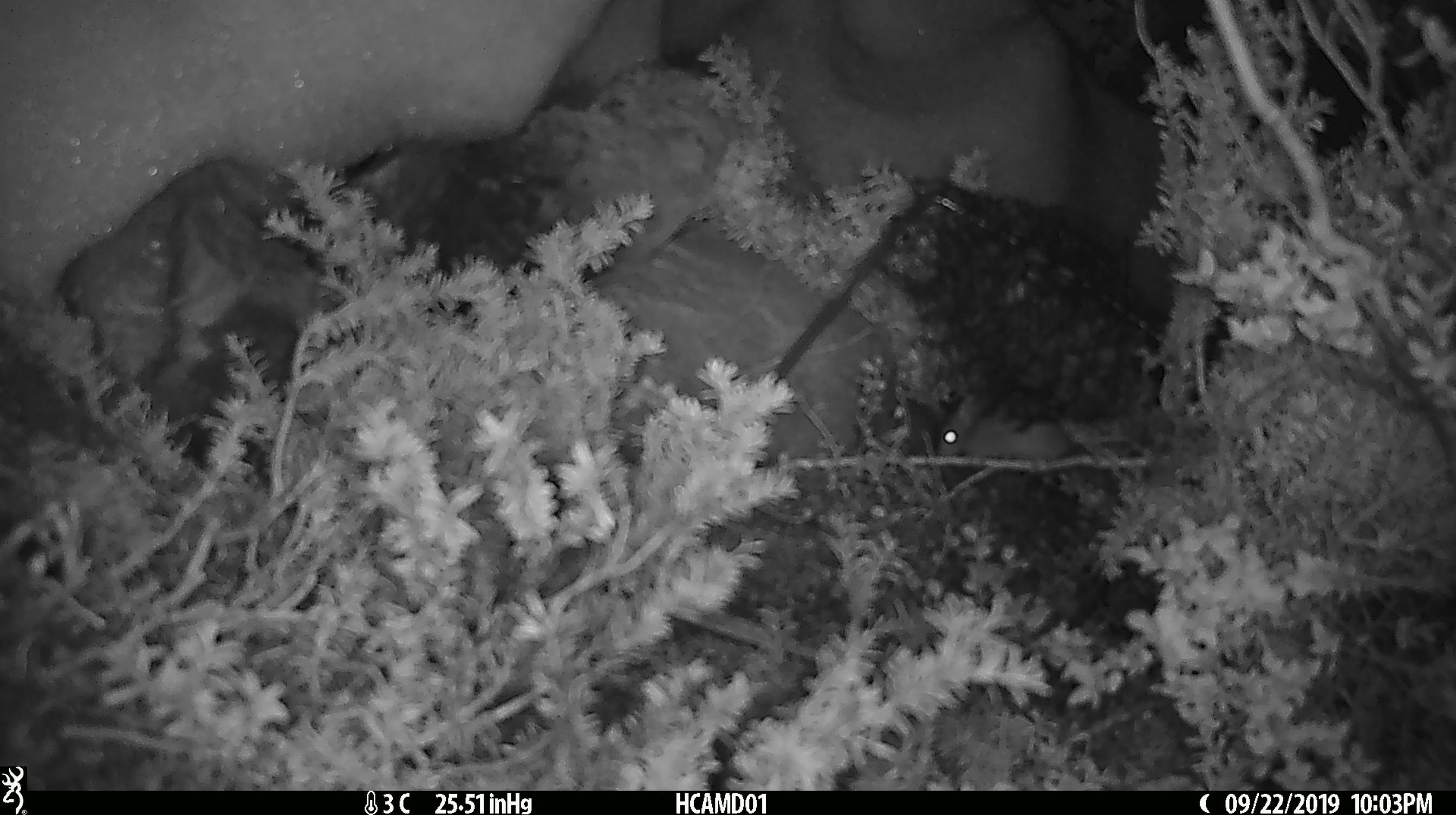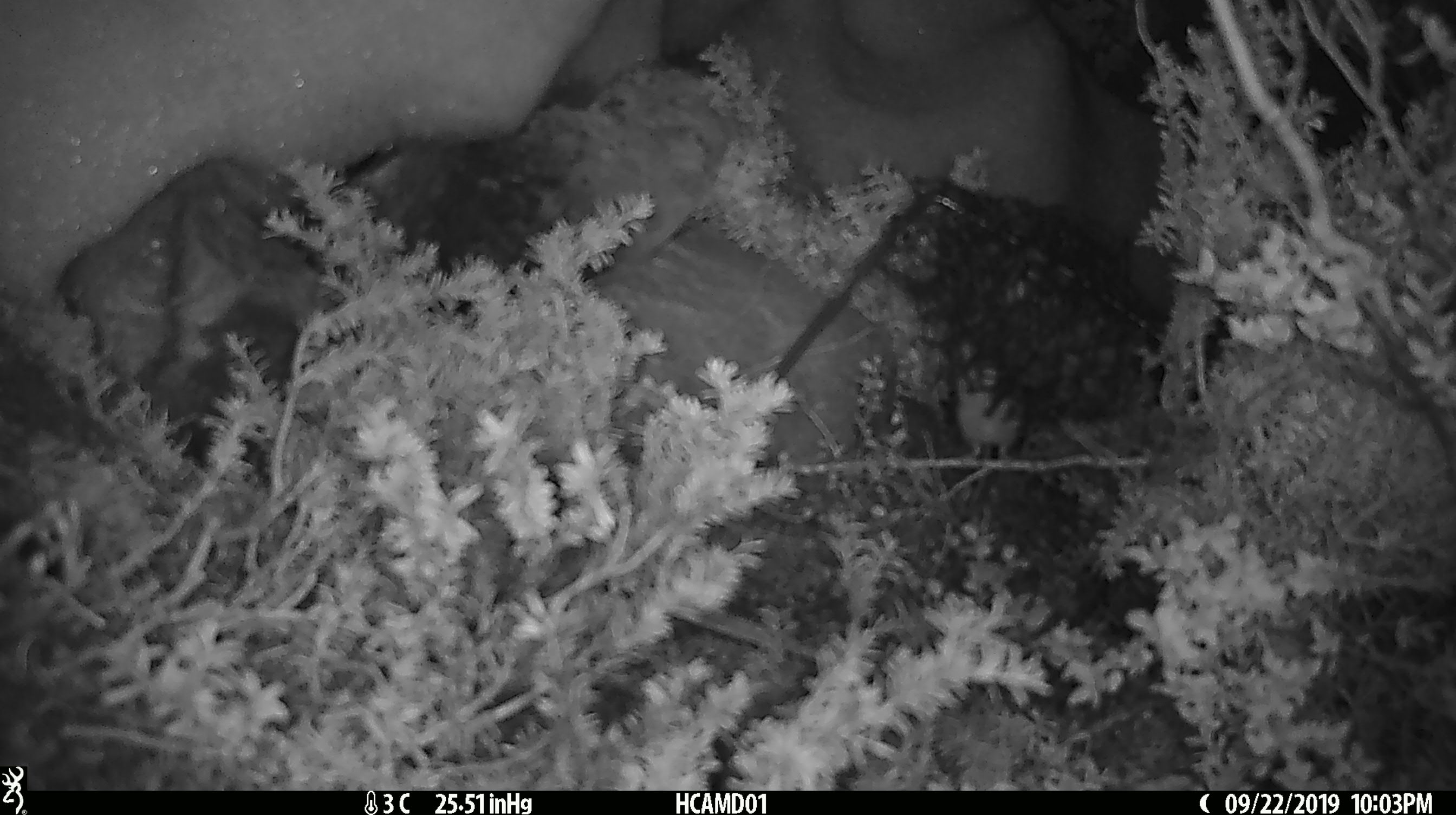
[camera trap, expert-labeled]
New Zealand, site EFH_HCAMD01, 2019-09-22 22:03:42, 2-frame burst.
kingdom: Animalia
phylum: Chordata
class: Mammalia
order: Rodentia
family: Muridae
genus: Mus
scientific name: Mus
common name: mouse